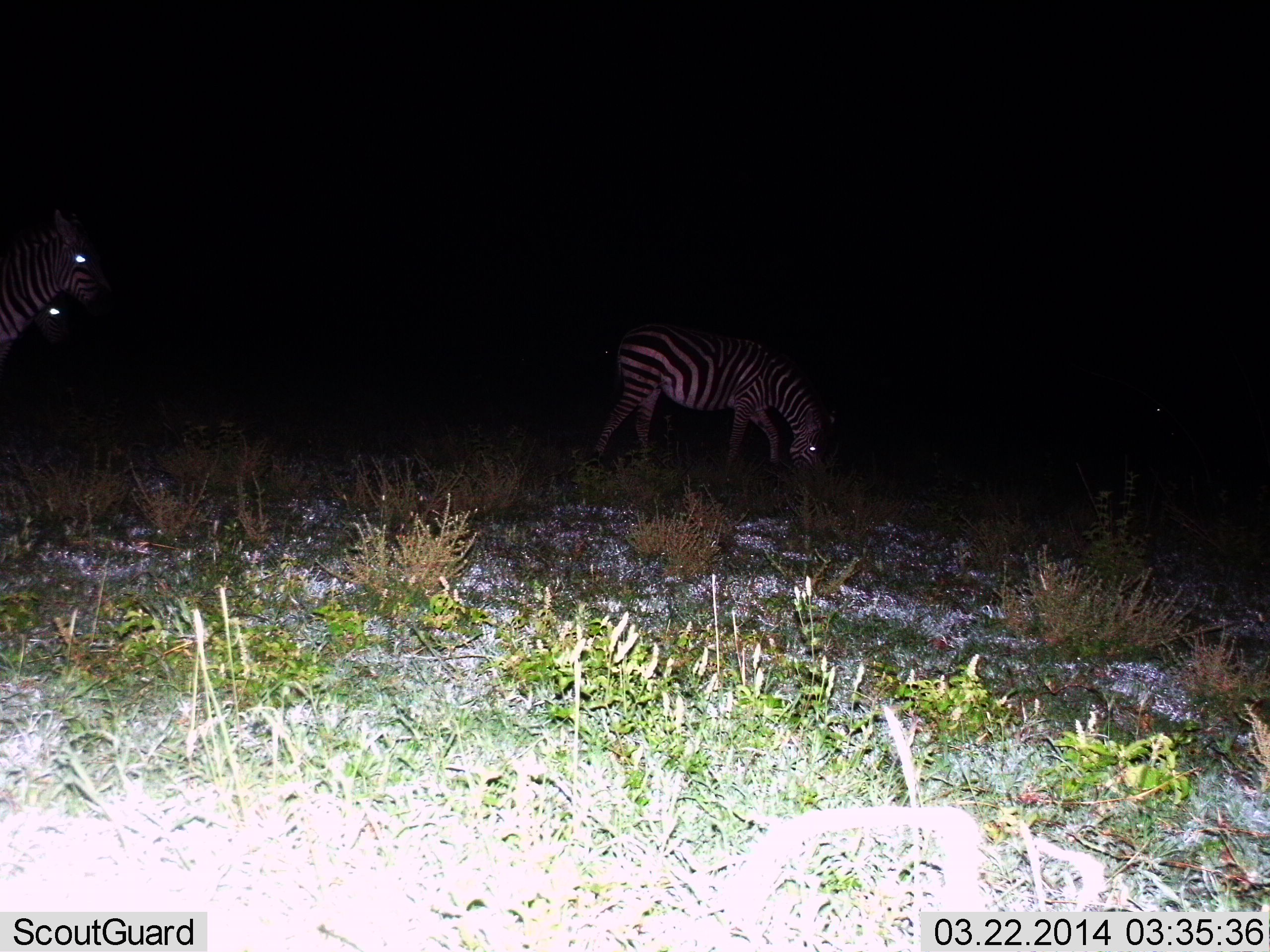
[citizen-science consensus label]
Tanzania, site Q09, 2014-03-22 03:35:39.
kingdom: Animalia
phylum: Chordata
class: Mammalia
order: Perissodactyla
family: Equidae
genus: Equus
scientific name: Equus quagga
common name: plains zebra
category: zebra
Zebra (plains zebra) (Equus quagga), count 3. Behavior (volunteer vote fractions): standing 80%, resting 10%, moving 10%, interacting 0%. Young present (vote fraction): 0%. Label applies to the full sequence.